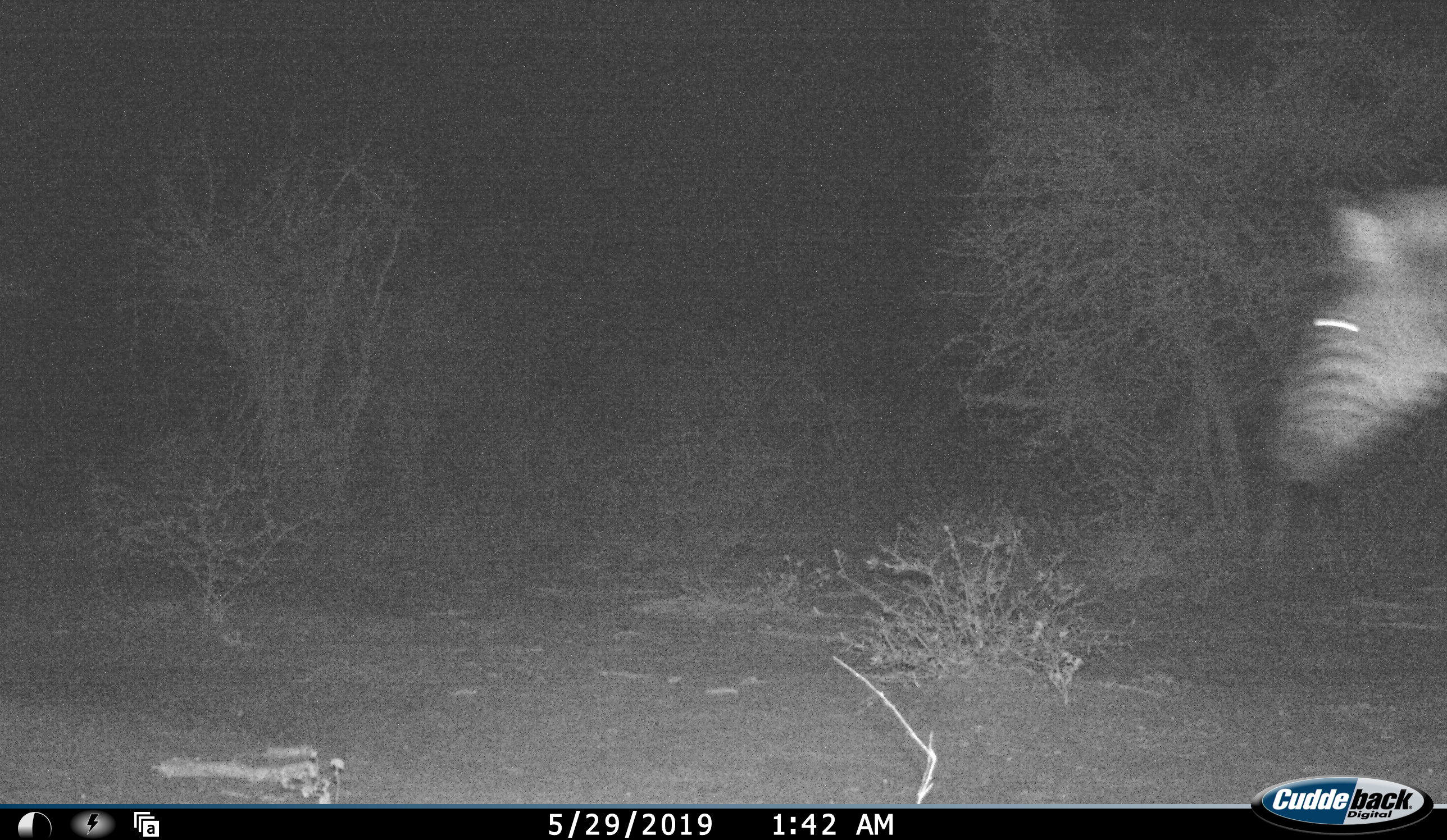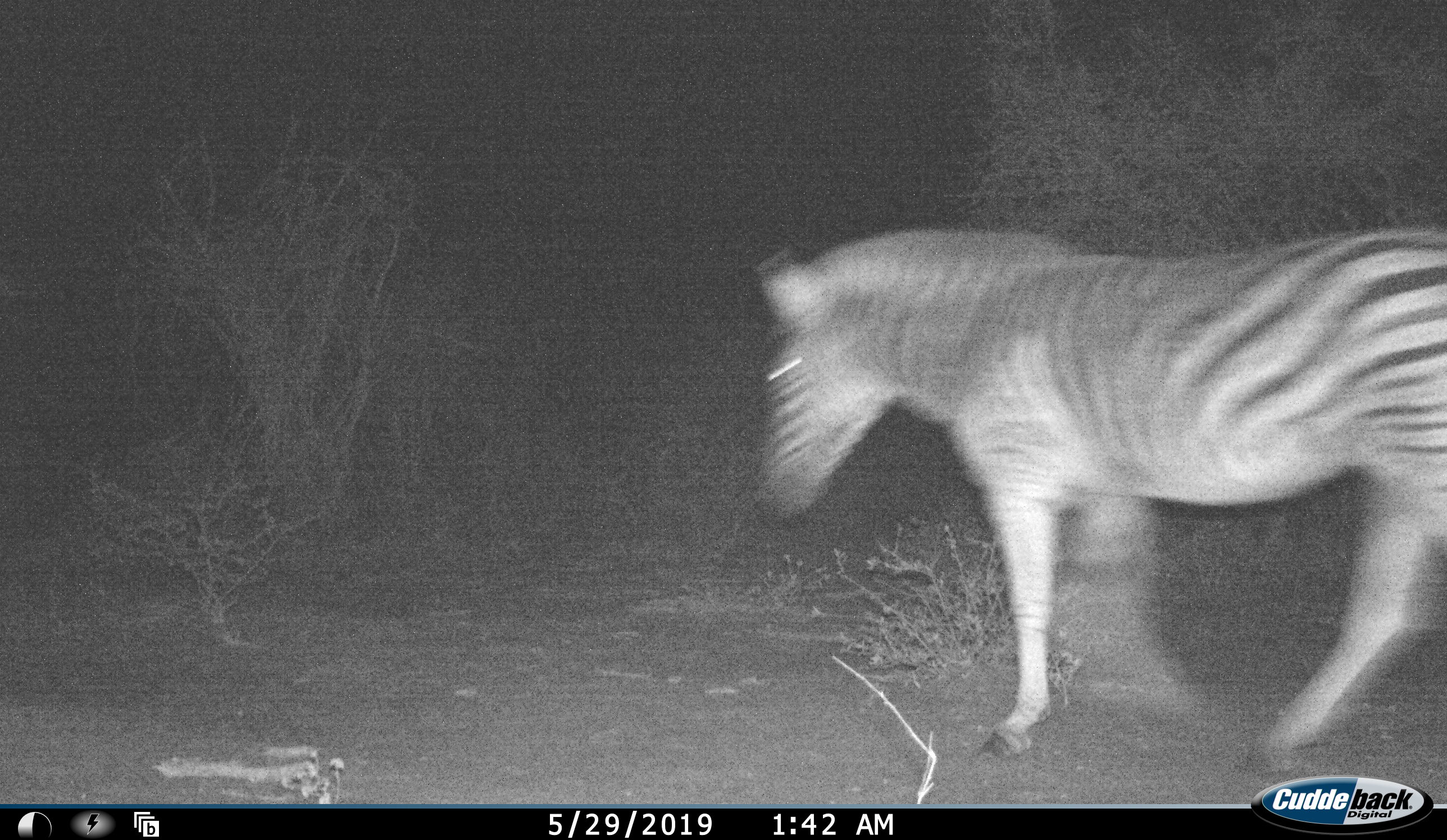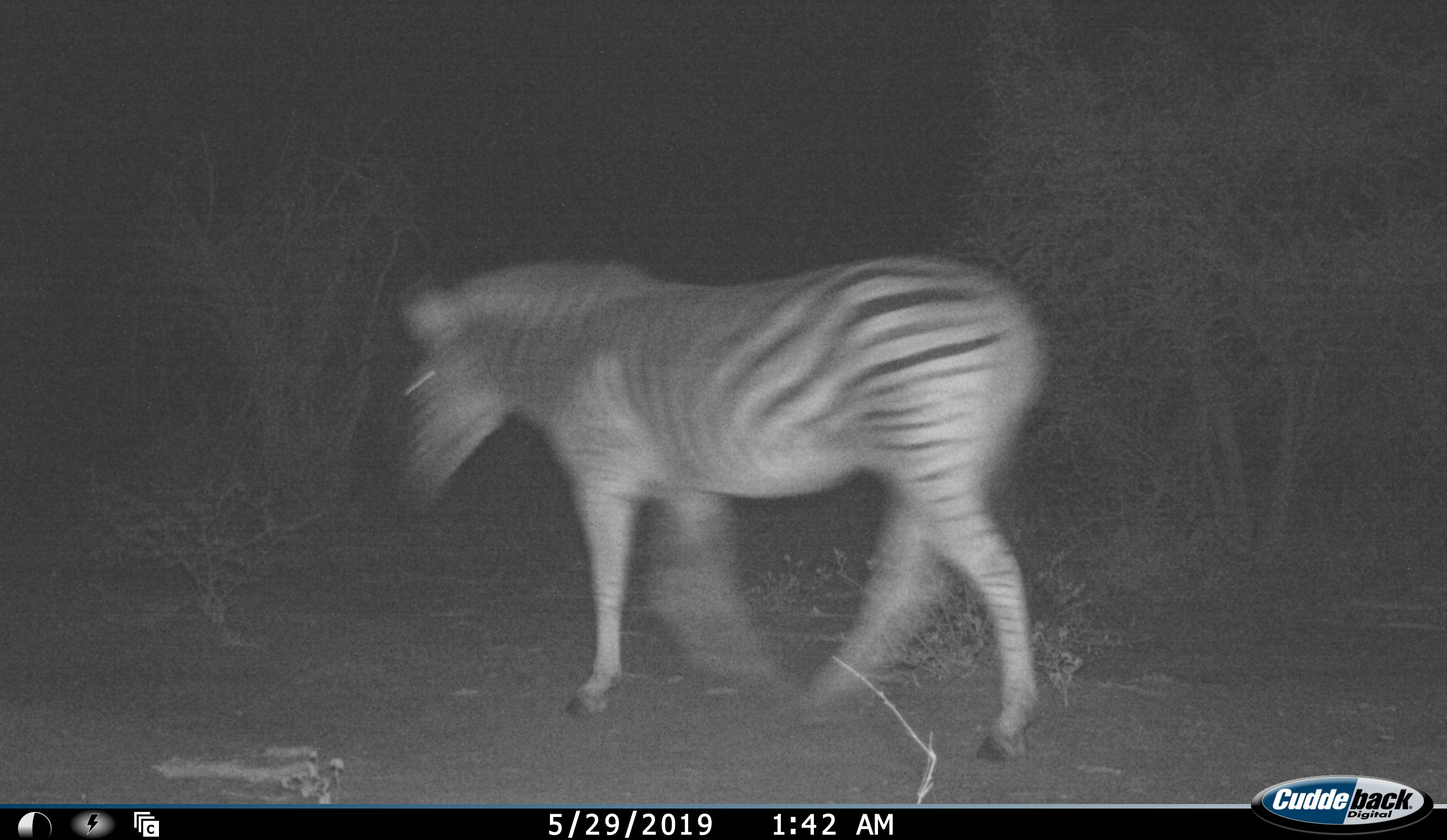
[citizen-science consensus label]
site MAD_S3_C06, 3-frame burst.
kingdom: Animalia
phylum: Chordata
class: Mammalia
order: Perissodactyla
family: Equidae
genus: Equus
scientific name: Equus quagga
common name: plains zebra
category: zebraplains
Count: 1.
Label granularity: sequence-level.